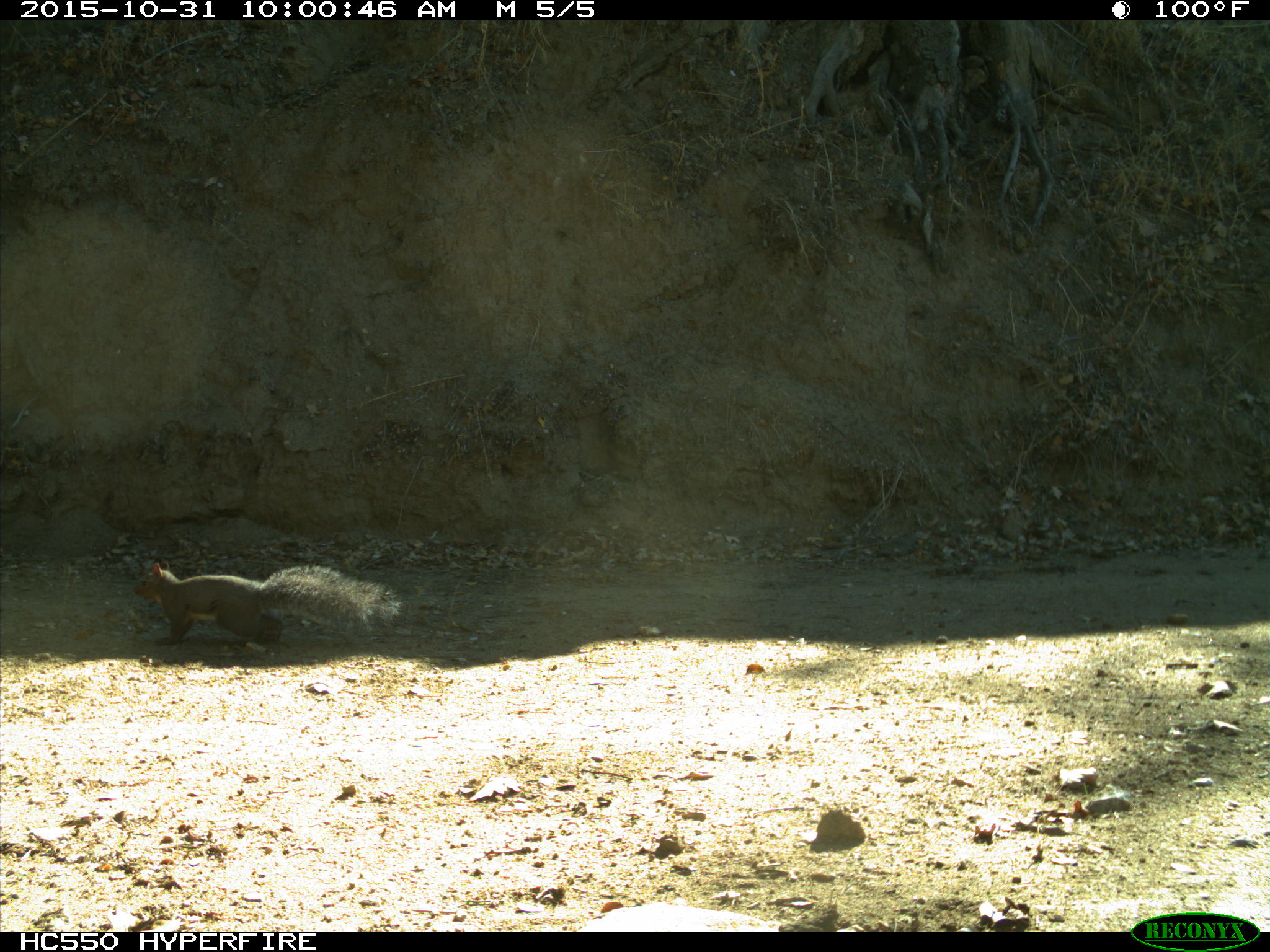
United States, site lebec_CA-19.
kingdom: Animalia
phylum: Chordata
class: Mammalia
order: Rodentia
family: Sciuridae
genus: Sciurus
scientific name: Sciurus carolinensis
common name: eastern gray squirrel